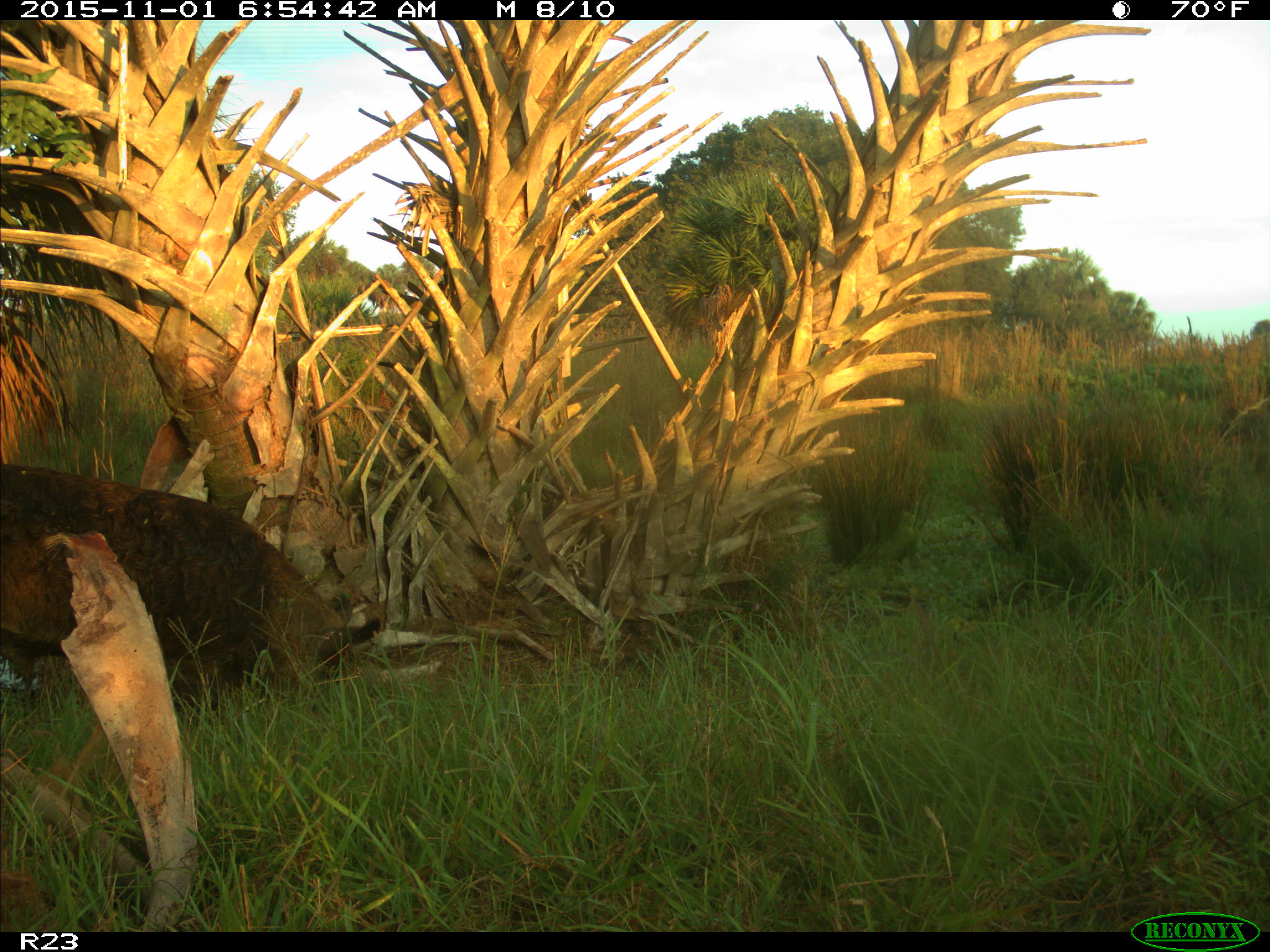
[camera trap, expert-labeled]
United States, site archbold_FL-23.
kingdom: Animalia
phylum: Chordata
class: Mammalia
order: Artiodactyla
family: Suidae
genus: Sus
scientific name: Sus scrofa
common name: wild boar